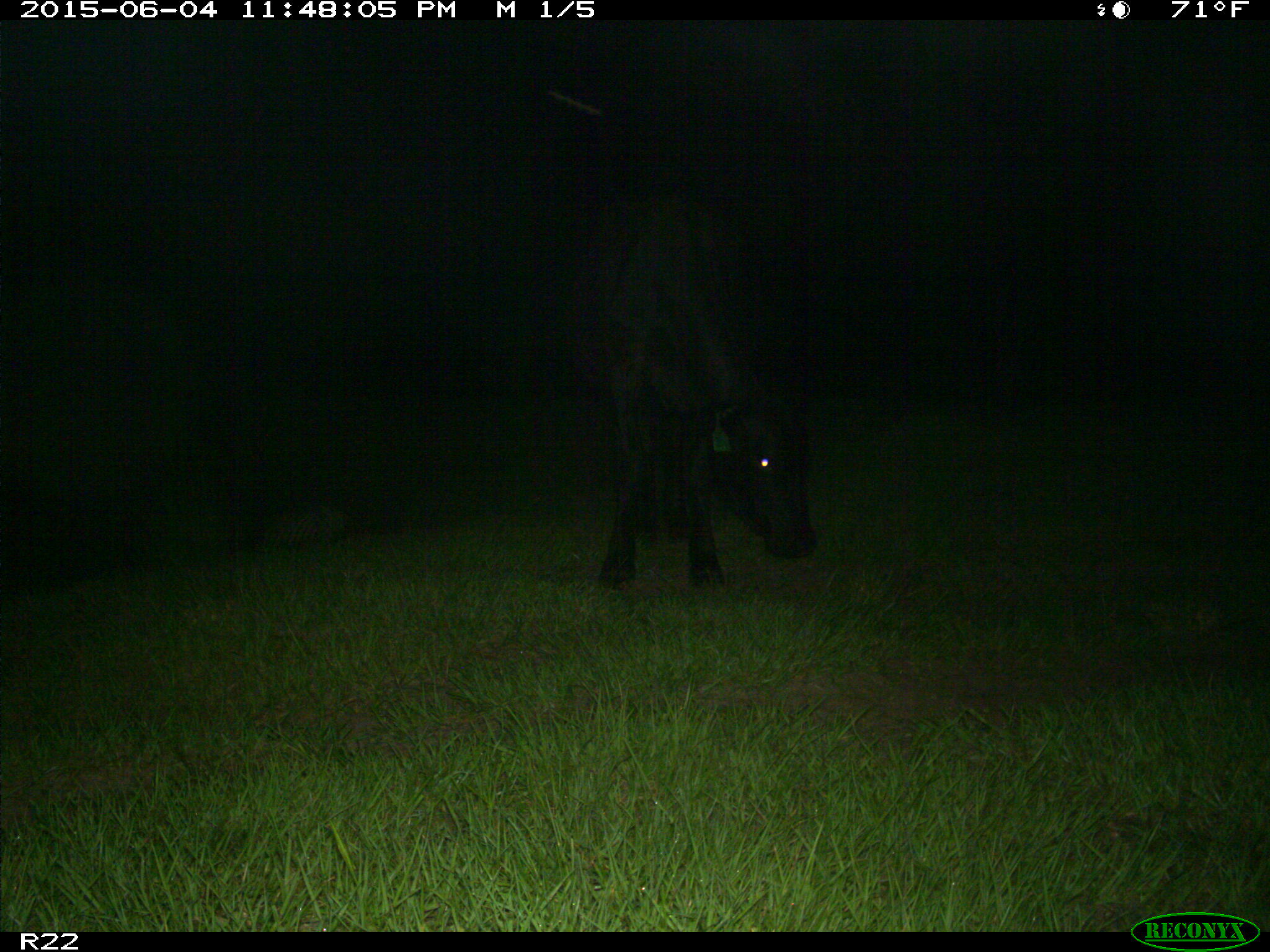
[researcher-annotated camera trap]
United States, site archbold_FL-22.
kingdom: Animalia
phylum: Chordata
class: Mammalia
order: Artiodactyla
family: Bovidae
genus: Bos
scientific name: Bos taurus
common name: domestic cow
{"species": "Bos taurus (domestic cow)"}